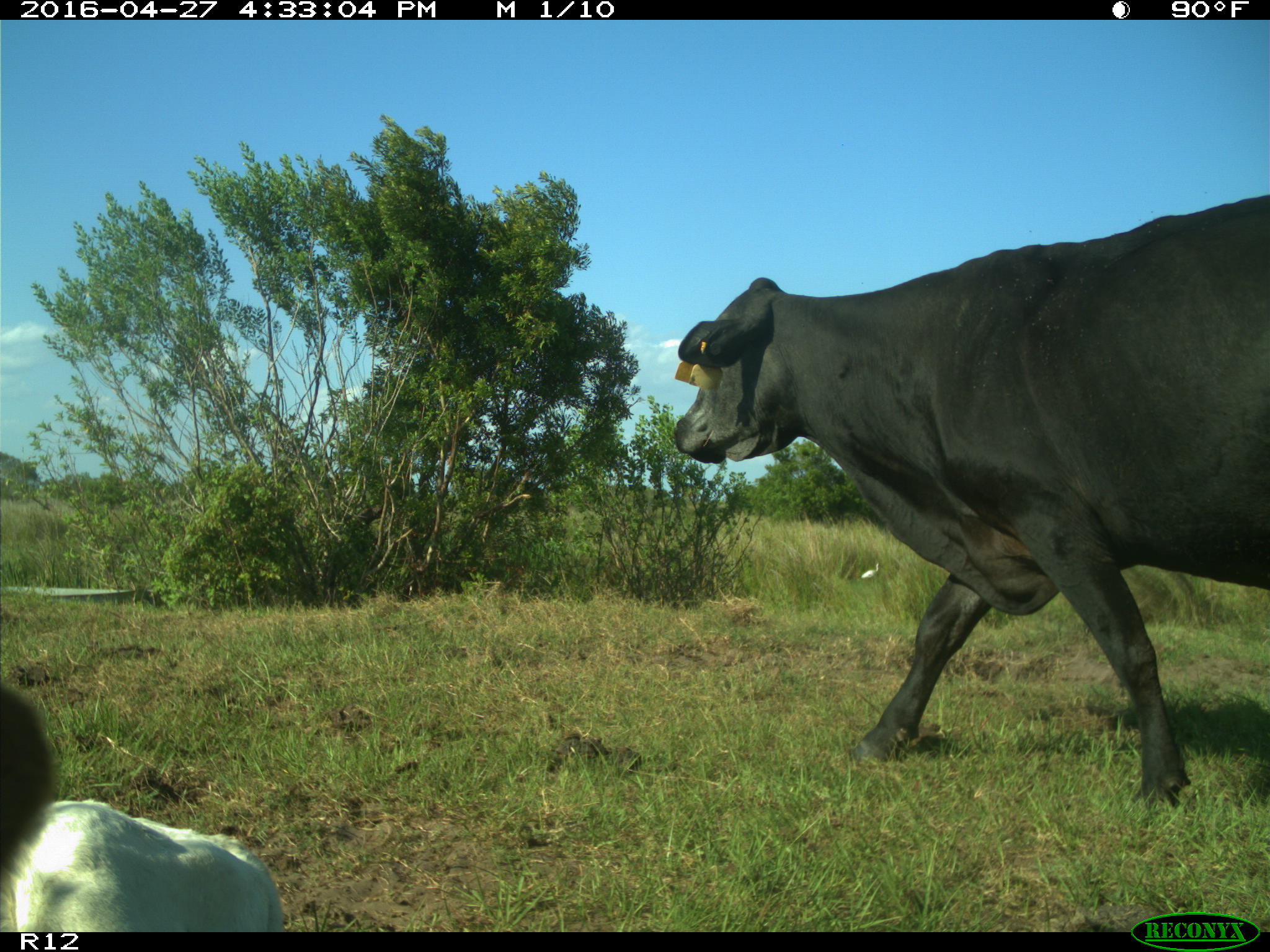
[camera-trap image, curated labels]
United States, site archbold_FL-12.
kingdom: Animalia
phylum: Chordata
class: Mammalia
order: Artiodactyla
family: Bovidae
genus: Bos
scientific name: Bos taurus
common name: domestic cow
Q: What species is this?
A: Bos taurus (domestic cow).